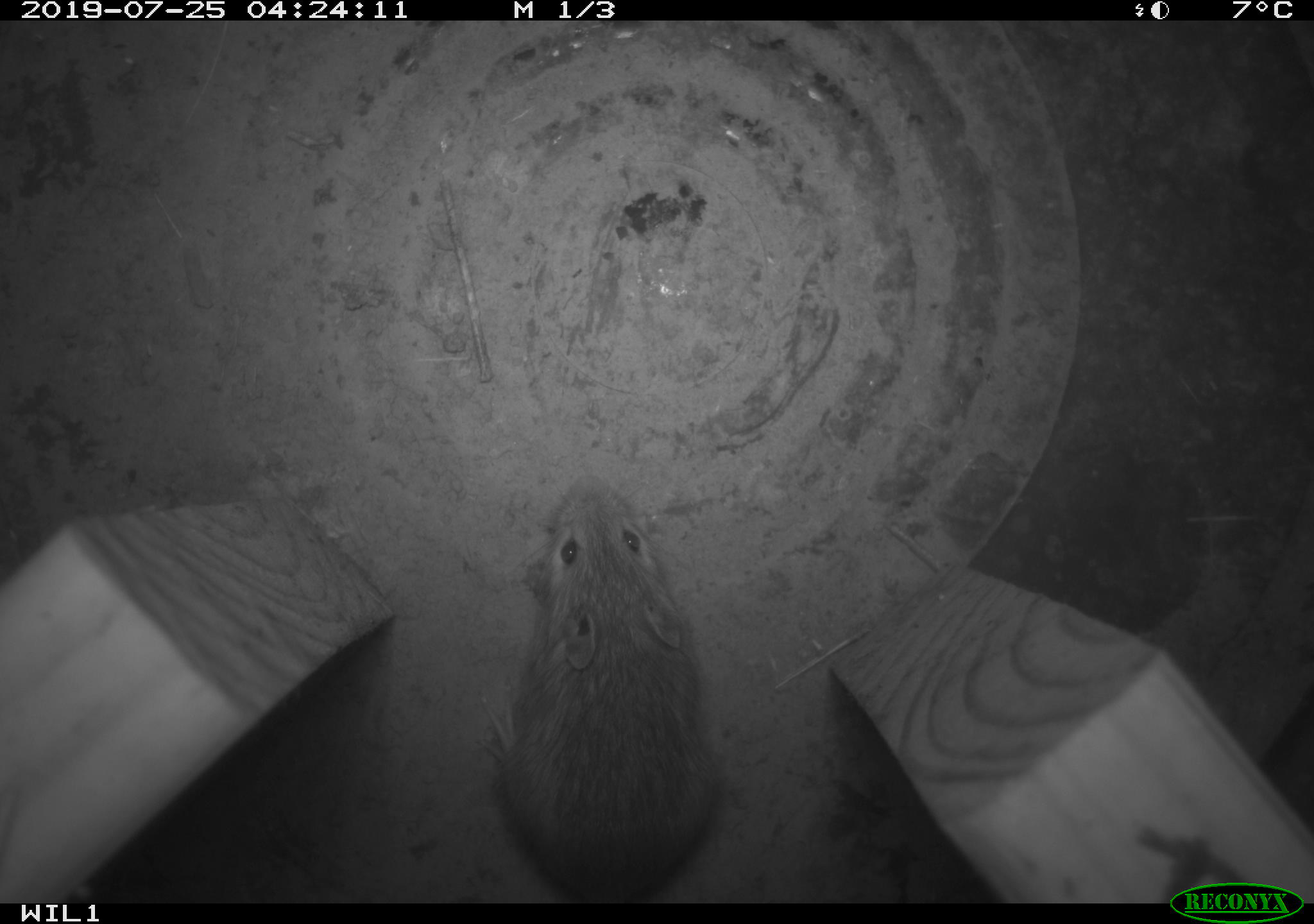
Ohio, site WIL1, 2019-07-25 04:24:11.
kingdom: Animalia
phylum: Chordata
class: Mammalia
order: Rodentia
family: Cricetidae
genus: Peromyscus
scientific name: Peromyscus leucopus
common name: white-footed mouse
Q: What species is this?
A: White-footed mouse (Peromyscus leucopus).